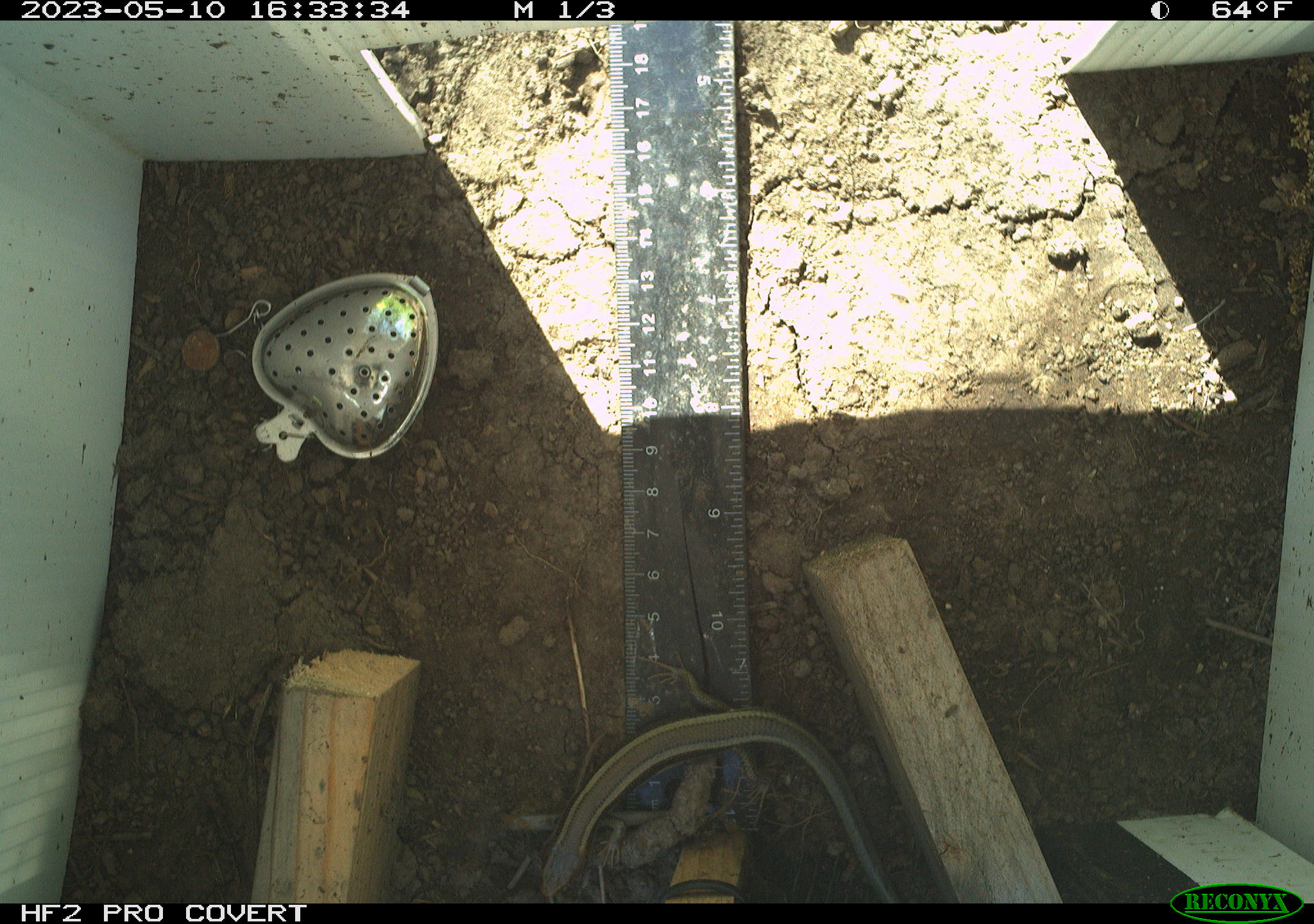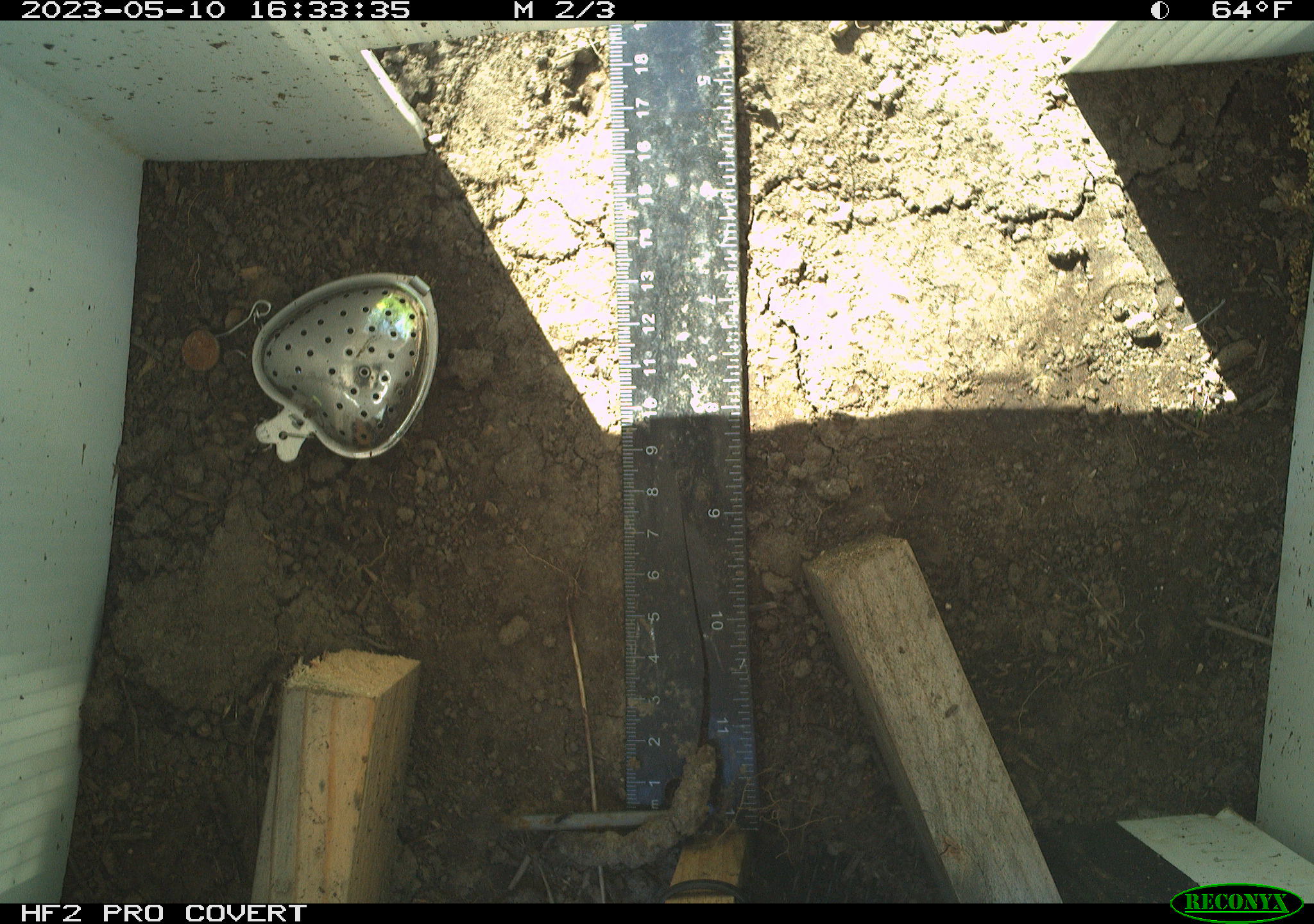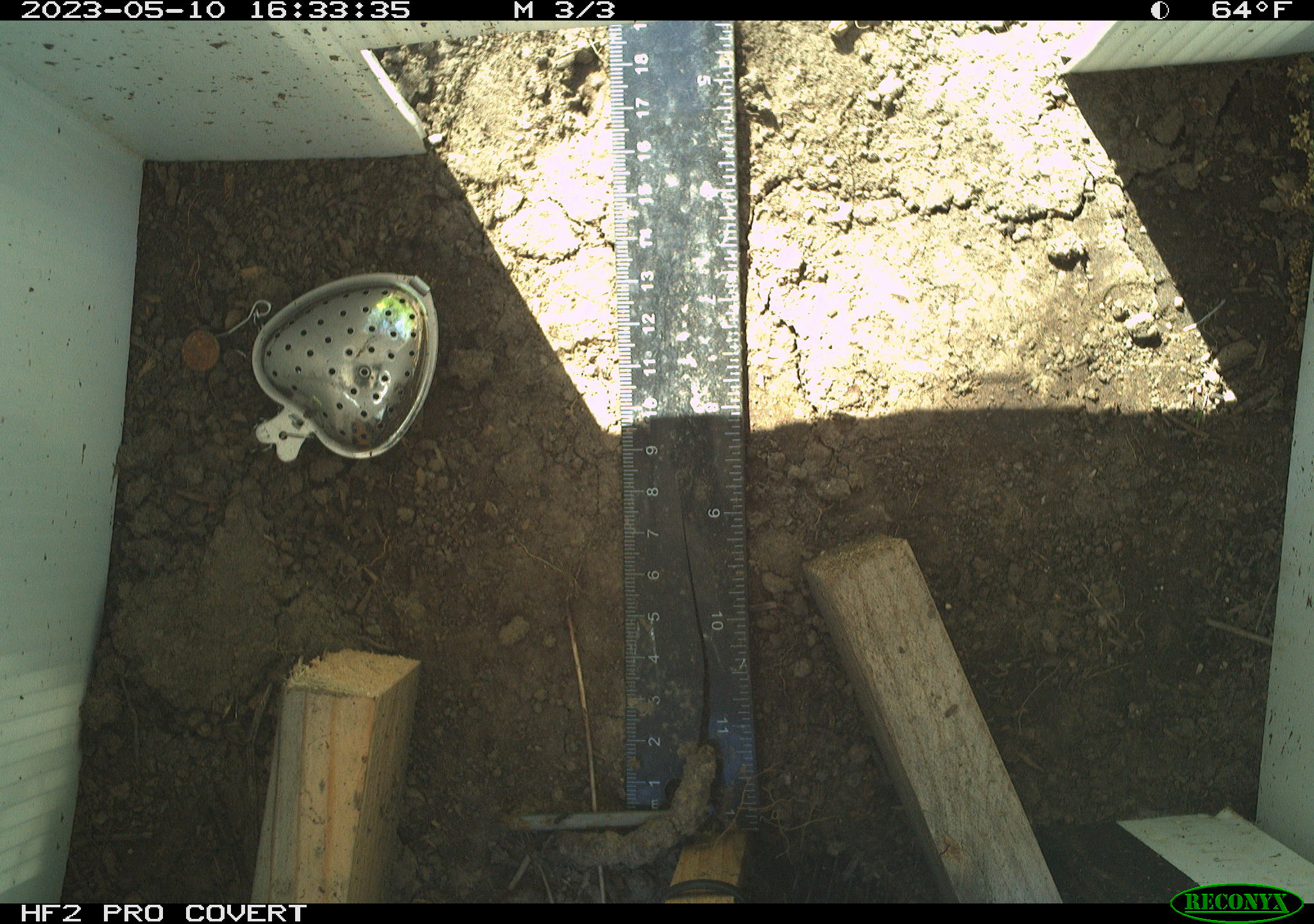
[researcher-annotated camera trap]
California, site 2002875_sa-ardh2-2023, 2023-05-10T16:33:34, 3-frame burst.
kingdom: Animalia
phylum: Chordata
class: Reptilia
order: Squamata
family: Scincidae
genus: Plestiodon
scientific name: Plestiodon skiltonianus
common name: western skink